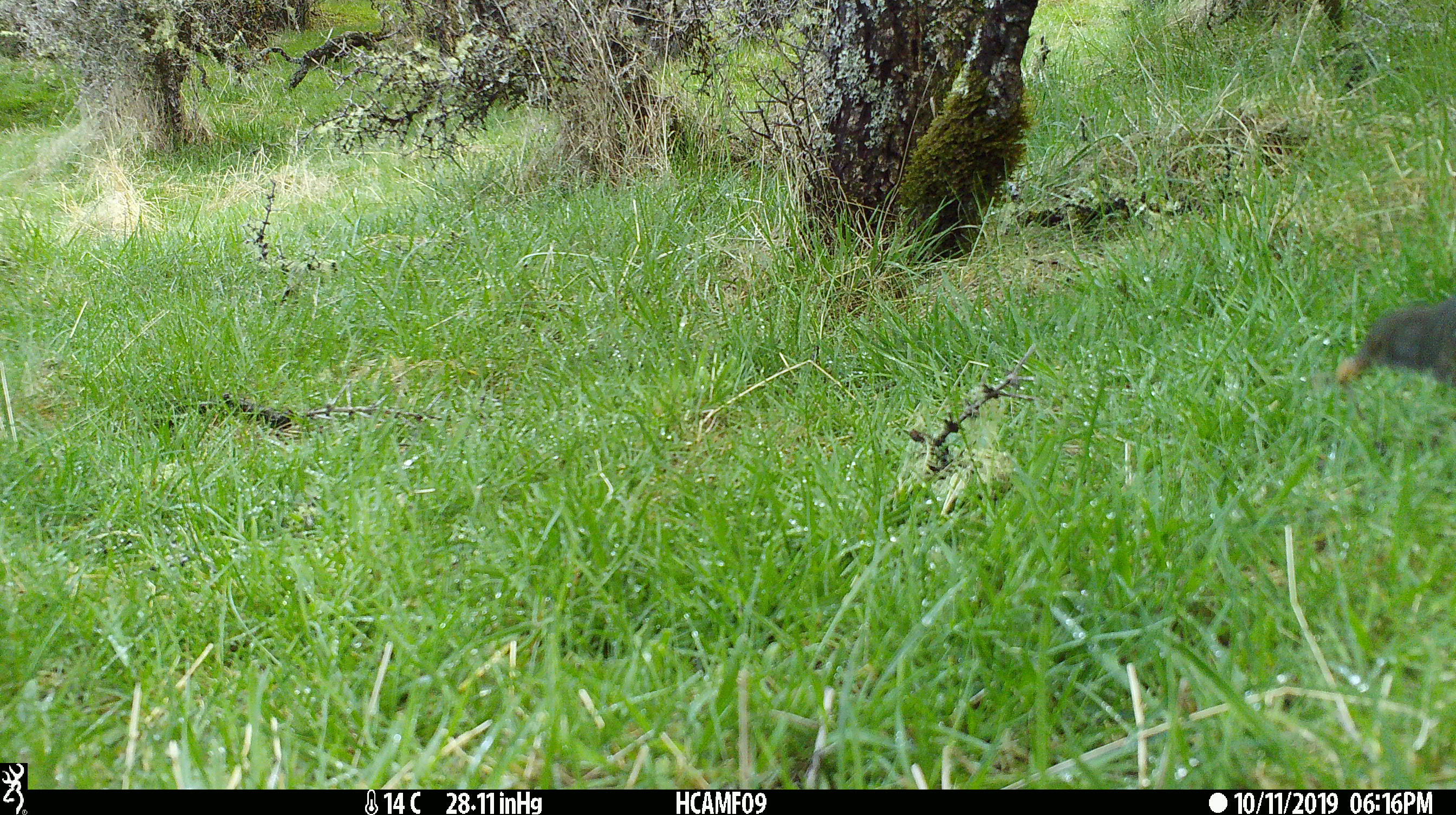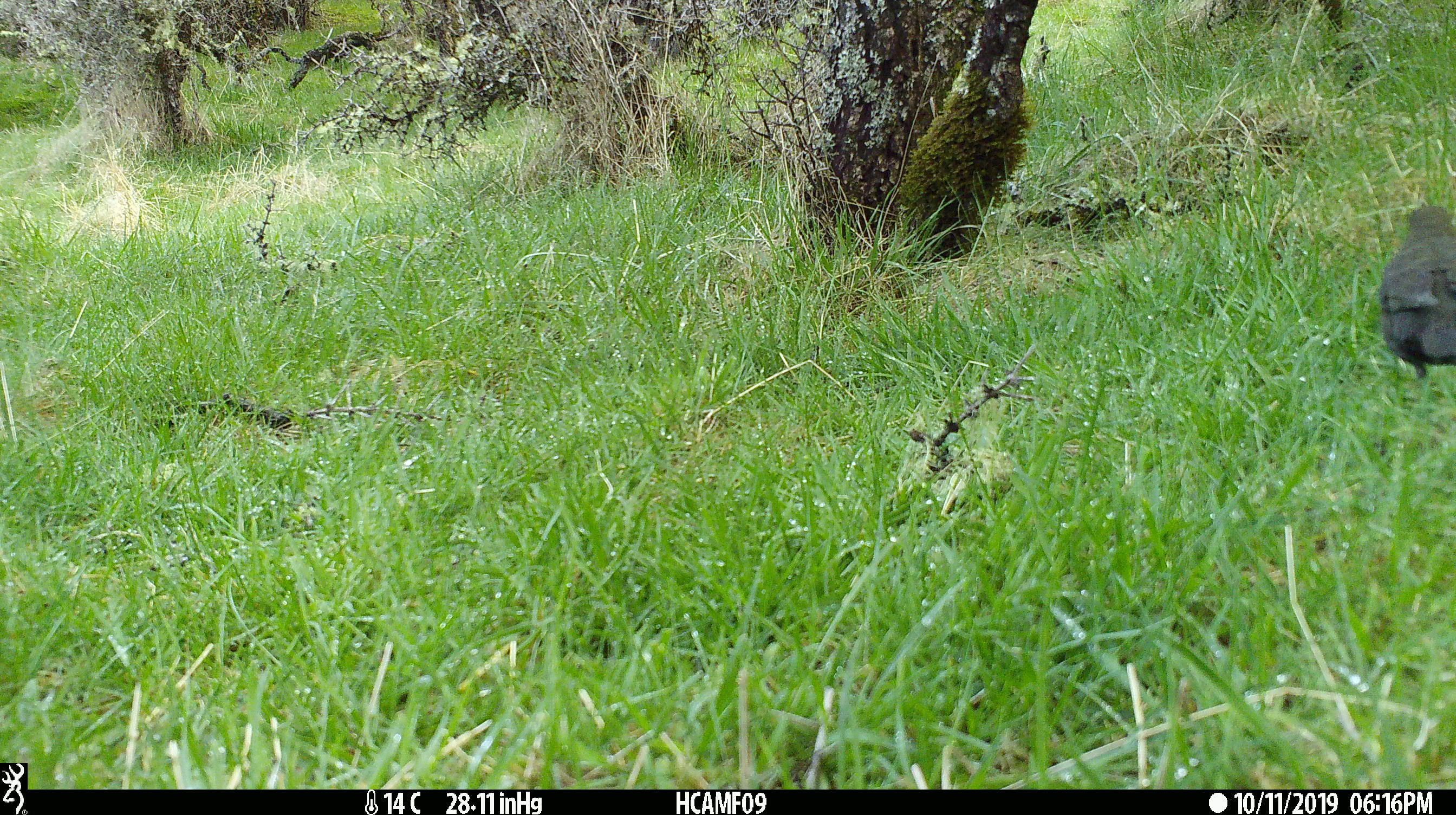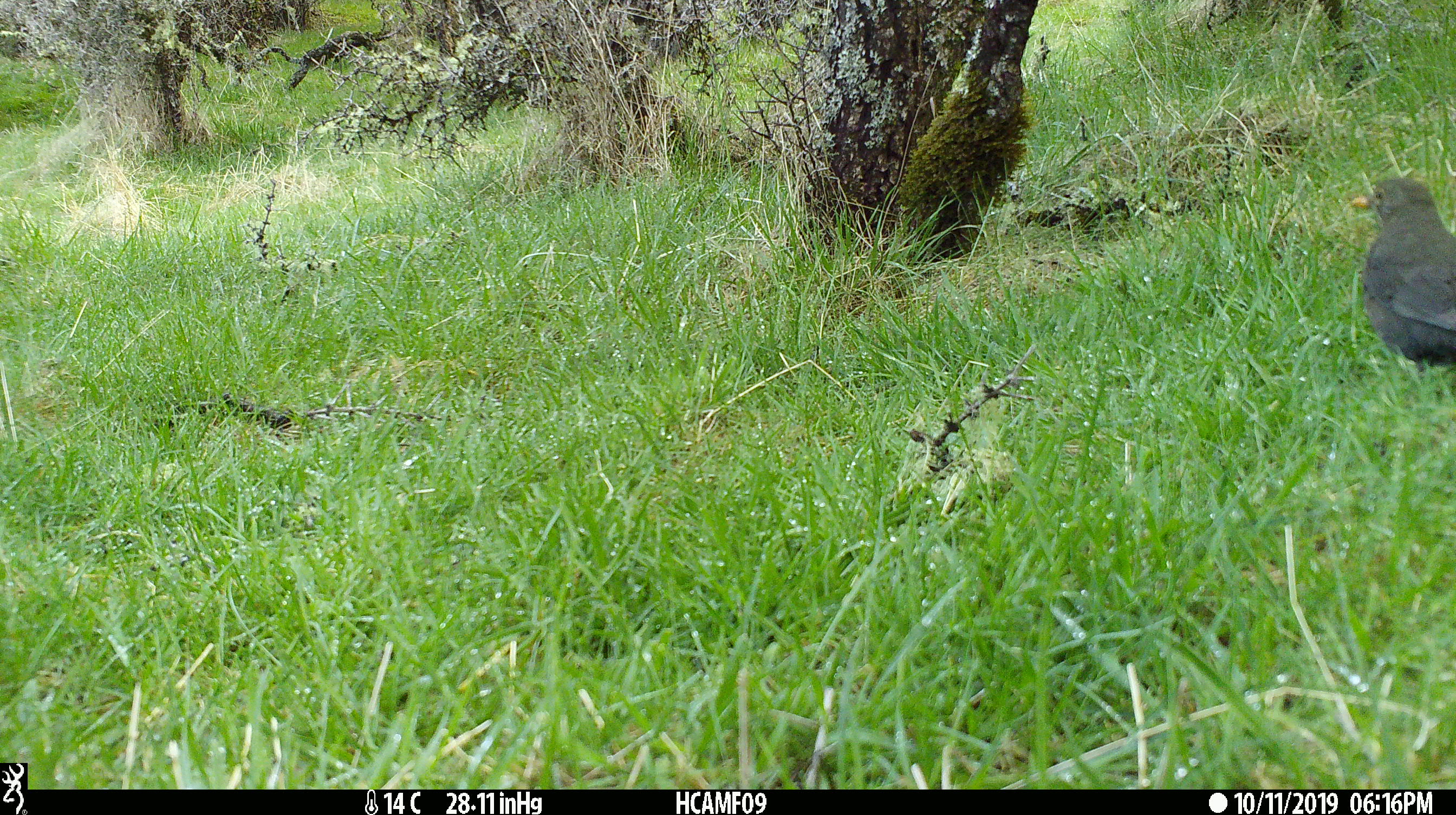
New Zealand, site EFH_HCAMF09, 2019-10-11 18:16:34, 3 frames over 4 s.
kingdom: Animalia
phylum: Chordata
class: Aves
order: Passeriformes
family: Turdidae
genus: Turdus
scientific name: Turdus merula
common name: eurasian blackbird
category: blackbird